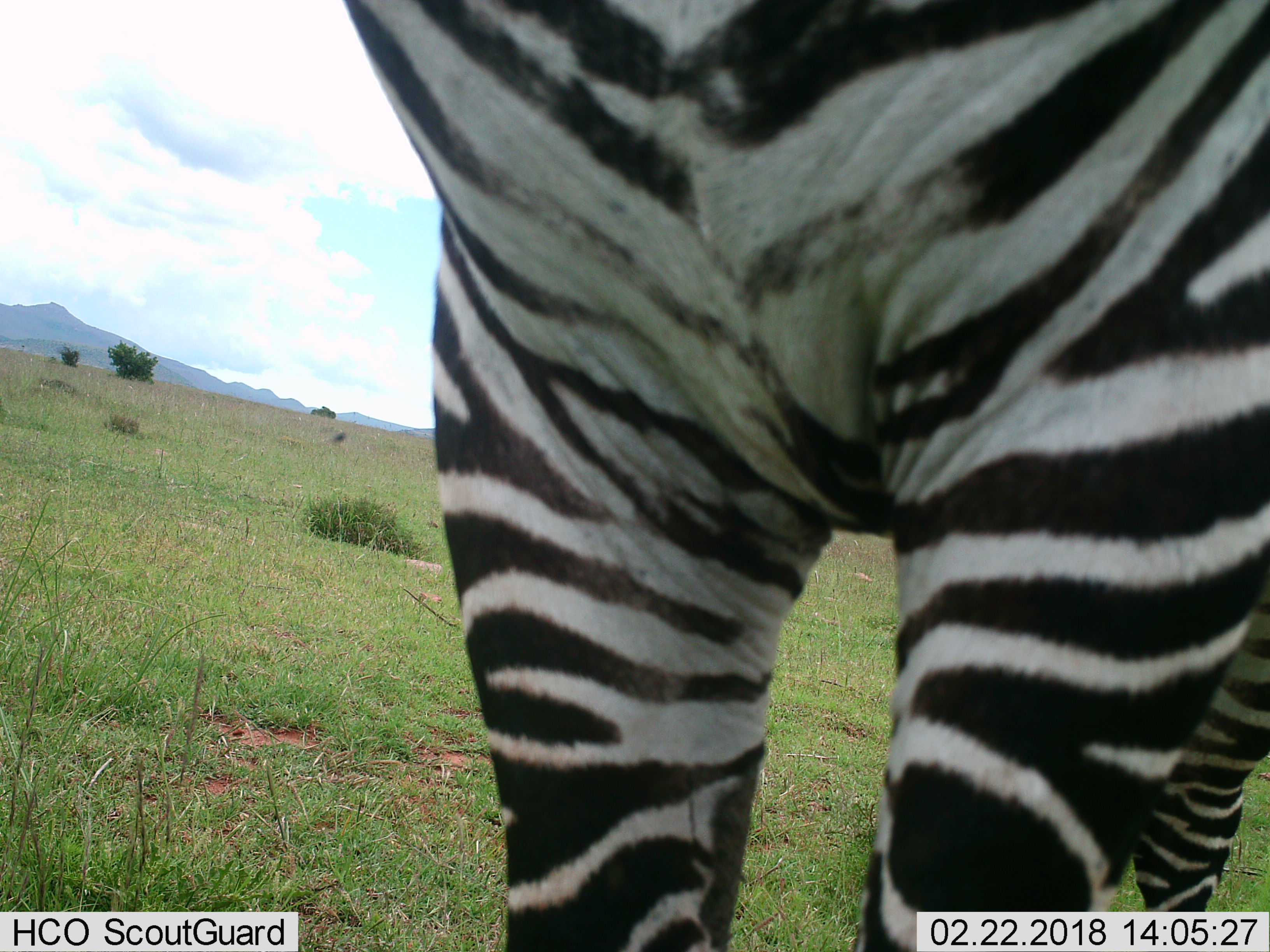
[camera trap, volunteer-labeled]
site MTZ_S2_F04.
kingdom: Animalia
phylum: Chordata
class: Mammalia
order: Perissodactyla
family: Equidae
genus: Equus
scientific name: Equus zebra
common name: mountain zebra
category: zebramountain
Zebramountain (mountain zebra) (Equus zebra), count 1. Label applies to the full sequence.